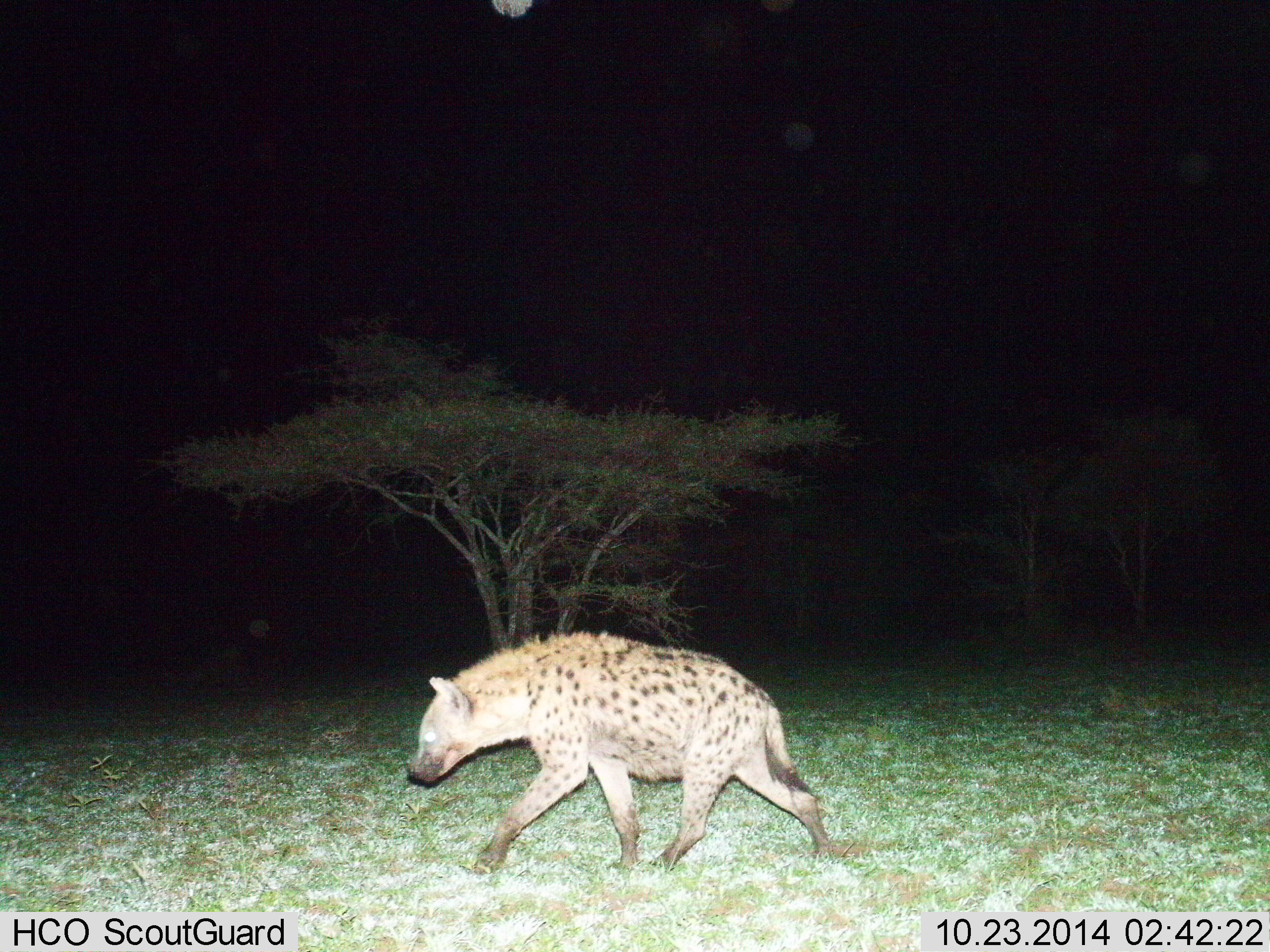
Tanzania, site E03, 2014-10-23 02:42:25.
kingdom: Animalia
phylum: Chordata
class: Mammalia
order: Carnivora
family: Hyaenidae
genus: Crocuta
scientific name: Crocuta crocuta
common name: spotted hyena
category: hyenaspotted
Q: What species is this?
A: Hyenaspotted (spotted hyena) (Crocuta crocuta).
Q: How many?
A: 1.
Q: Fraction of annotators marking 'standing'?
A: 10%.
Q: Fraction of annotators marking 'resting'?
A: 0%.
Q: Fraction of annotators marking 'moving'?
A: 90%.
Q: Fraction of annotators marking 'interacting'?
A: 0%.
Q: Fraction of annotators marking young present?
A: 0%.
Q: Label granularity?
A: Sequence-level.